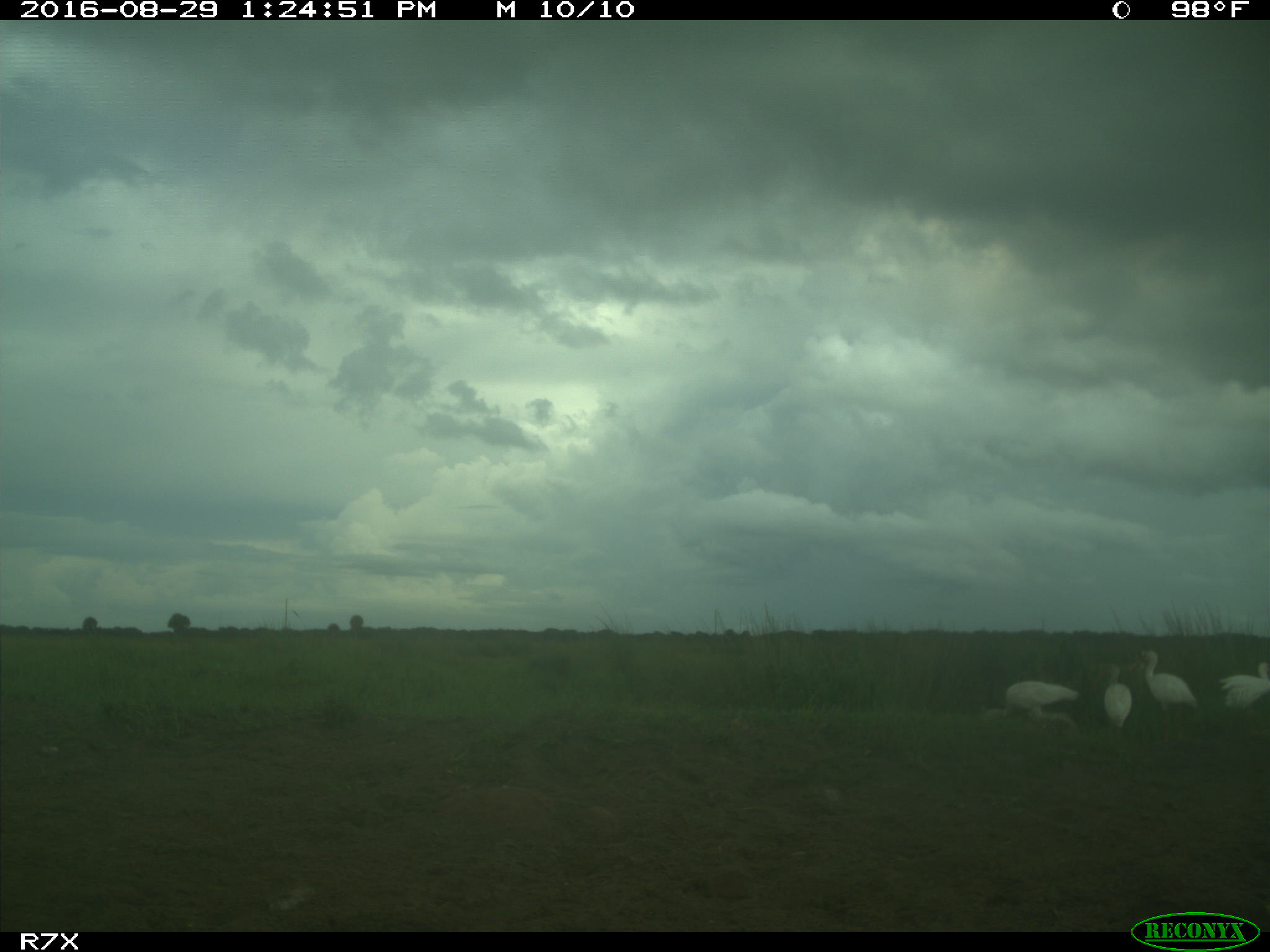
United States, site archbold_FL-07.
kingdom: Animalia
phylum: Chordata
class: Aves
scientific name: Aves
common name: birds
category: unidentified bird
Unidentified bird (birds) (Aves).